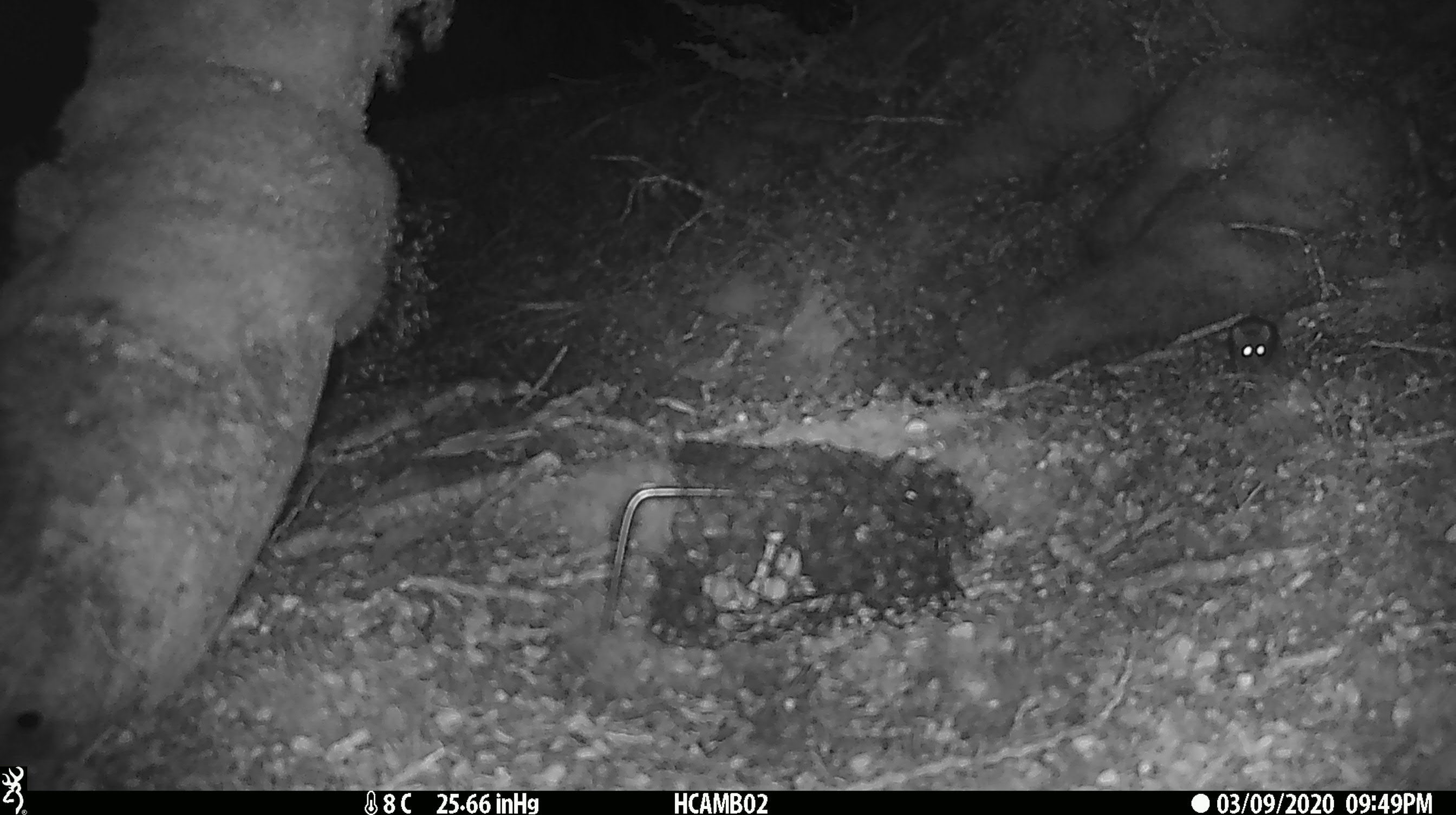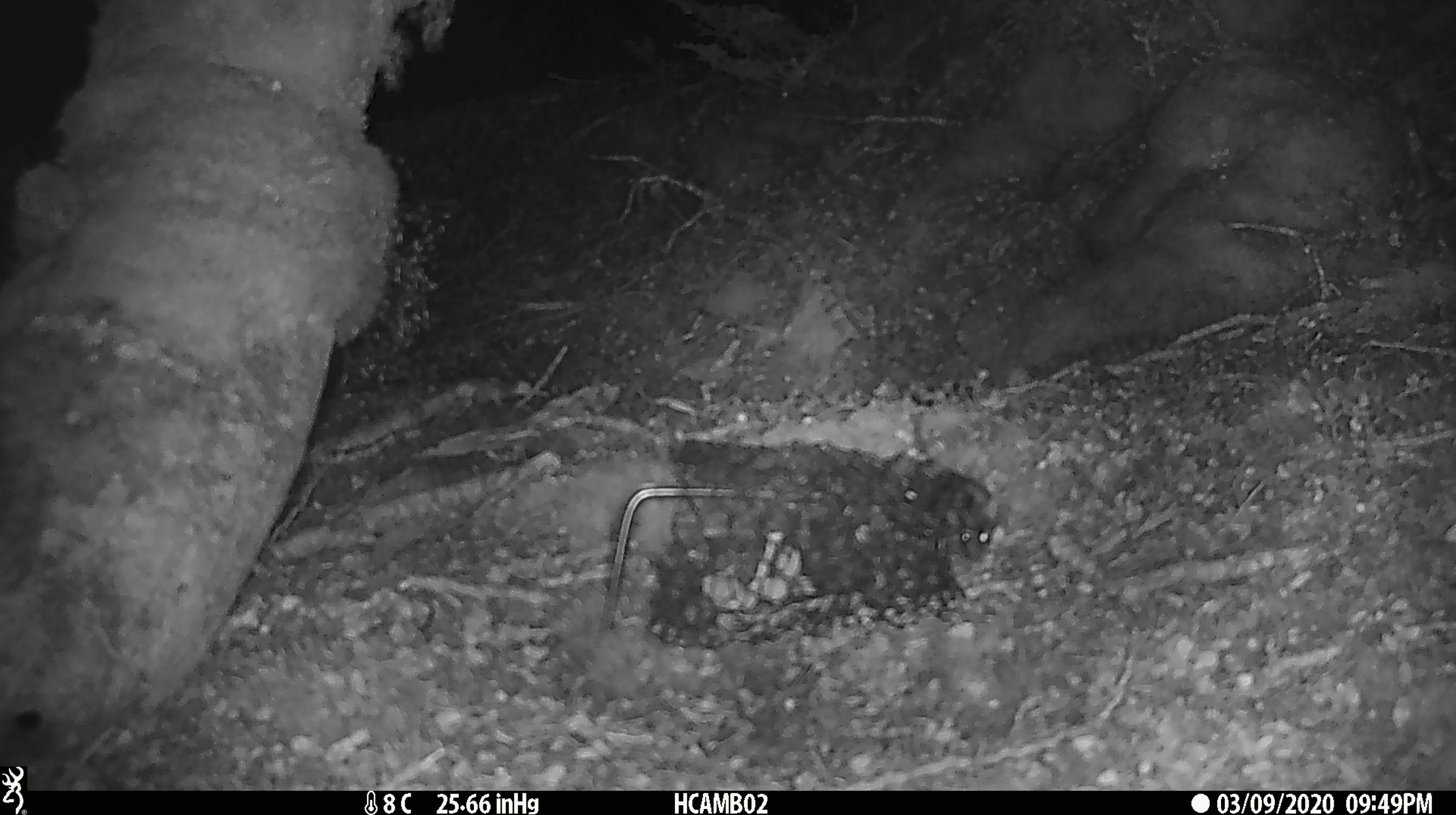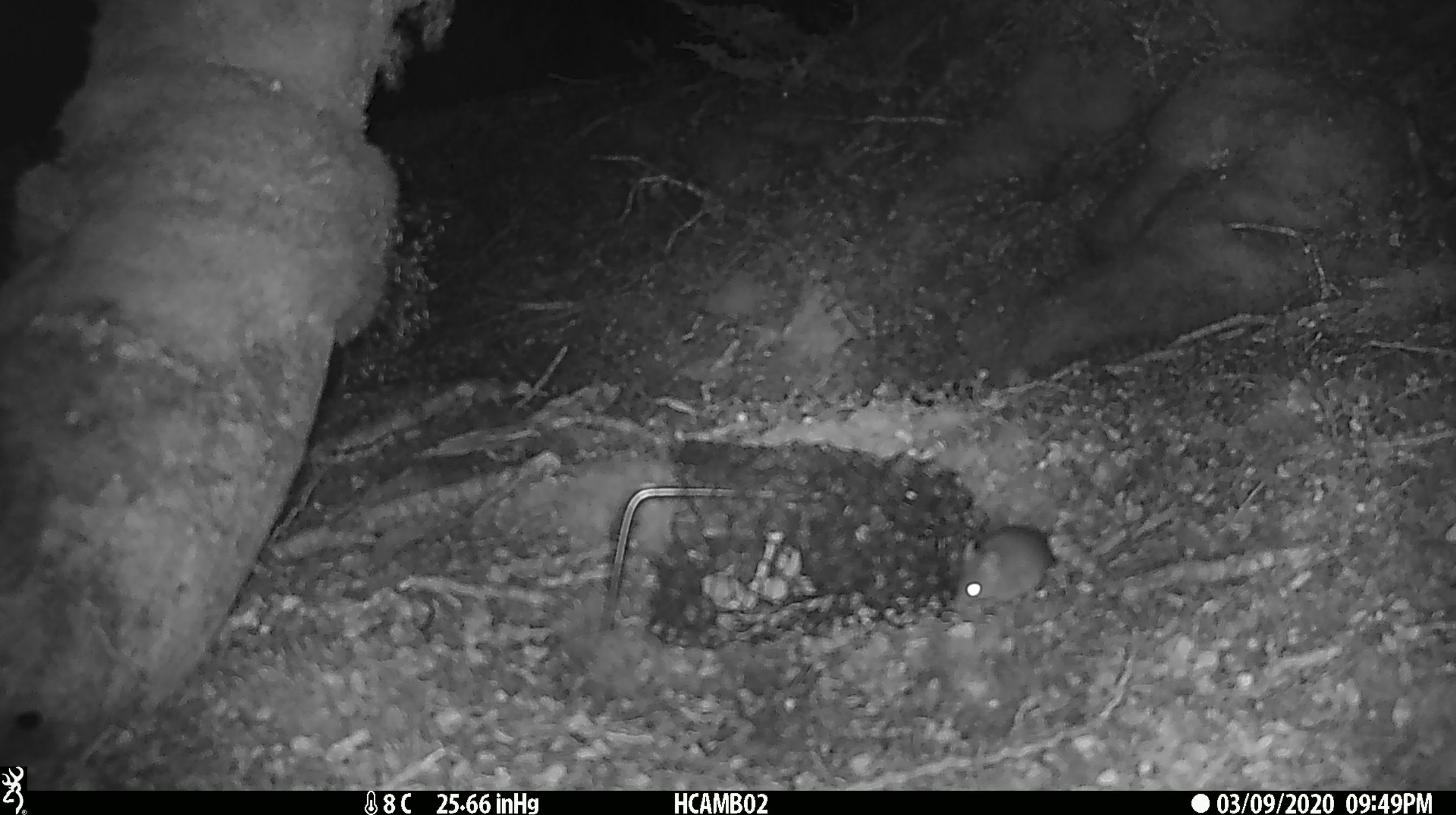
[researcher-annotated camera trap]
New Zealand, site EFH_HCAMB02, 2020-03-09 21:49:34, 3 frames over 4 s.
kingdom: Animalia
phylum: Chordata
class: Mammalia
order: Rodentia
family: Muridae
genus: Mus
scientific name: Mus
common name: mouse